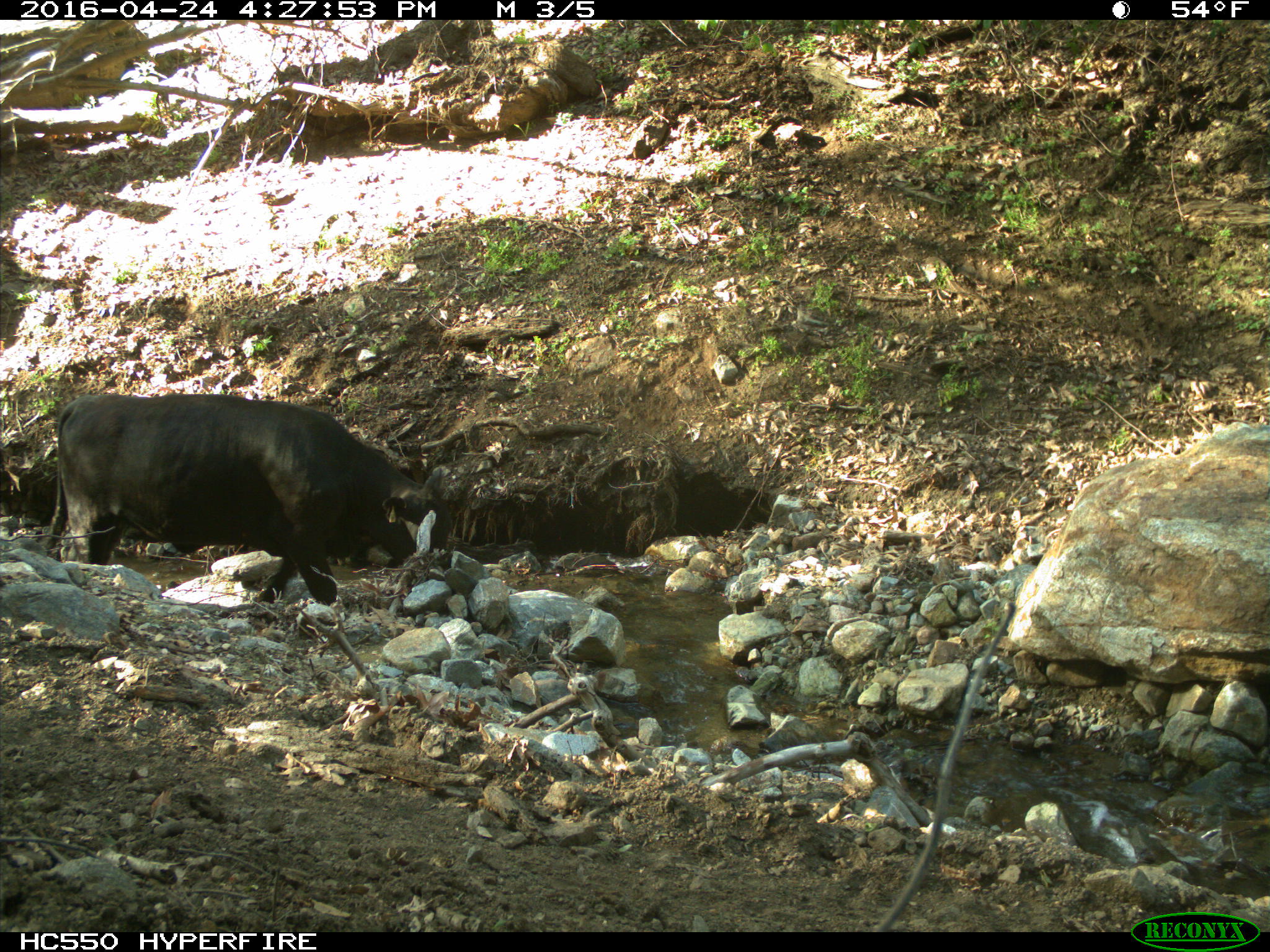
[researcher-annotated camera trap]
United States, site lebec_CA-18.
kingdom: Animalia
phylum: Chordata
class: Mammalia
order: Artiodactyla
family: Bovidae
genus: Bos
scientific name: Bos taurus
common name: domestic cow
Bos taurus (domestic cow).